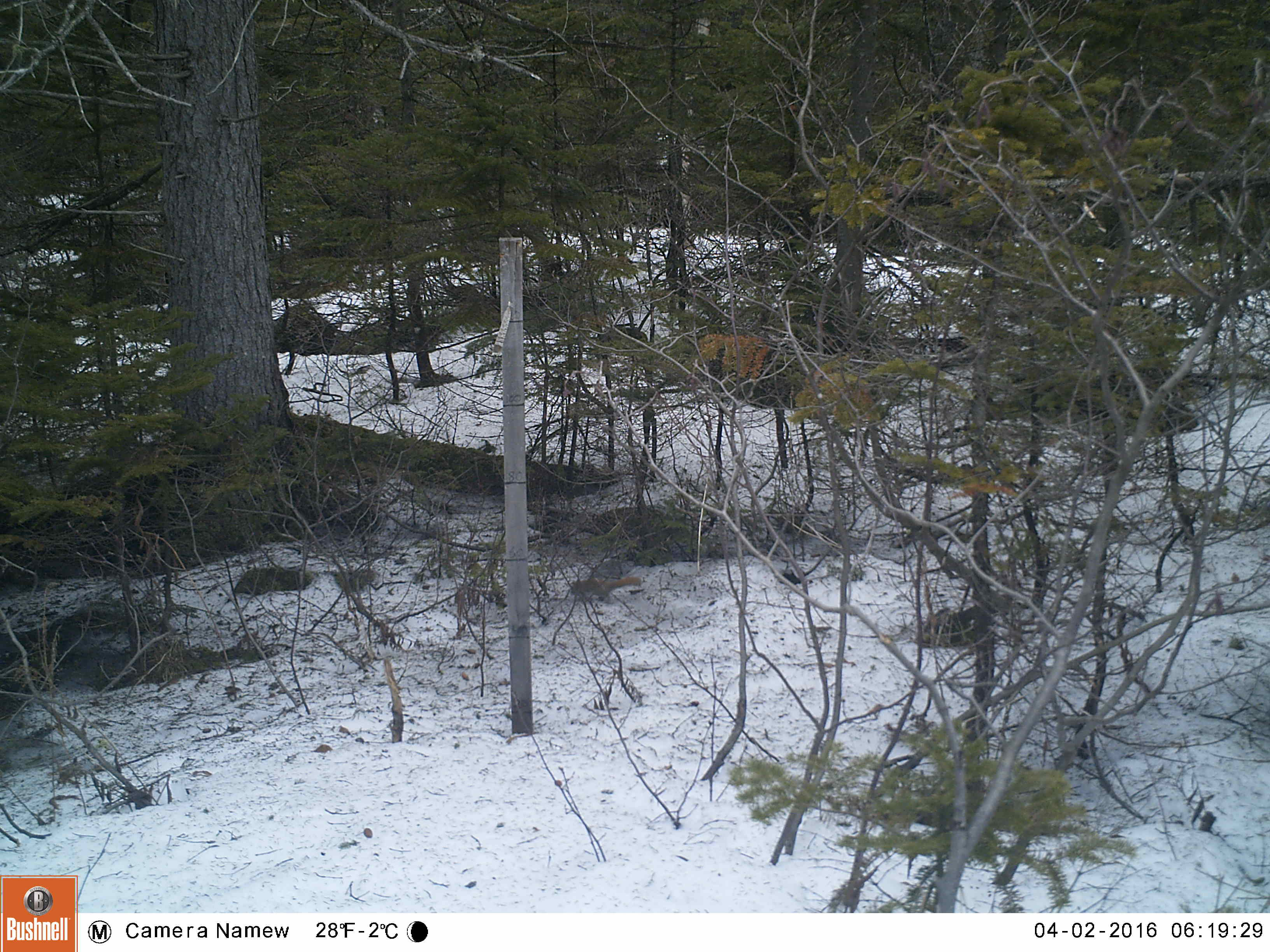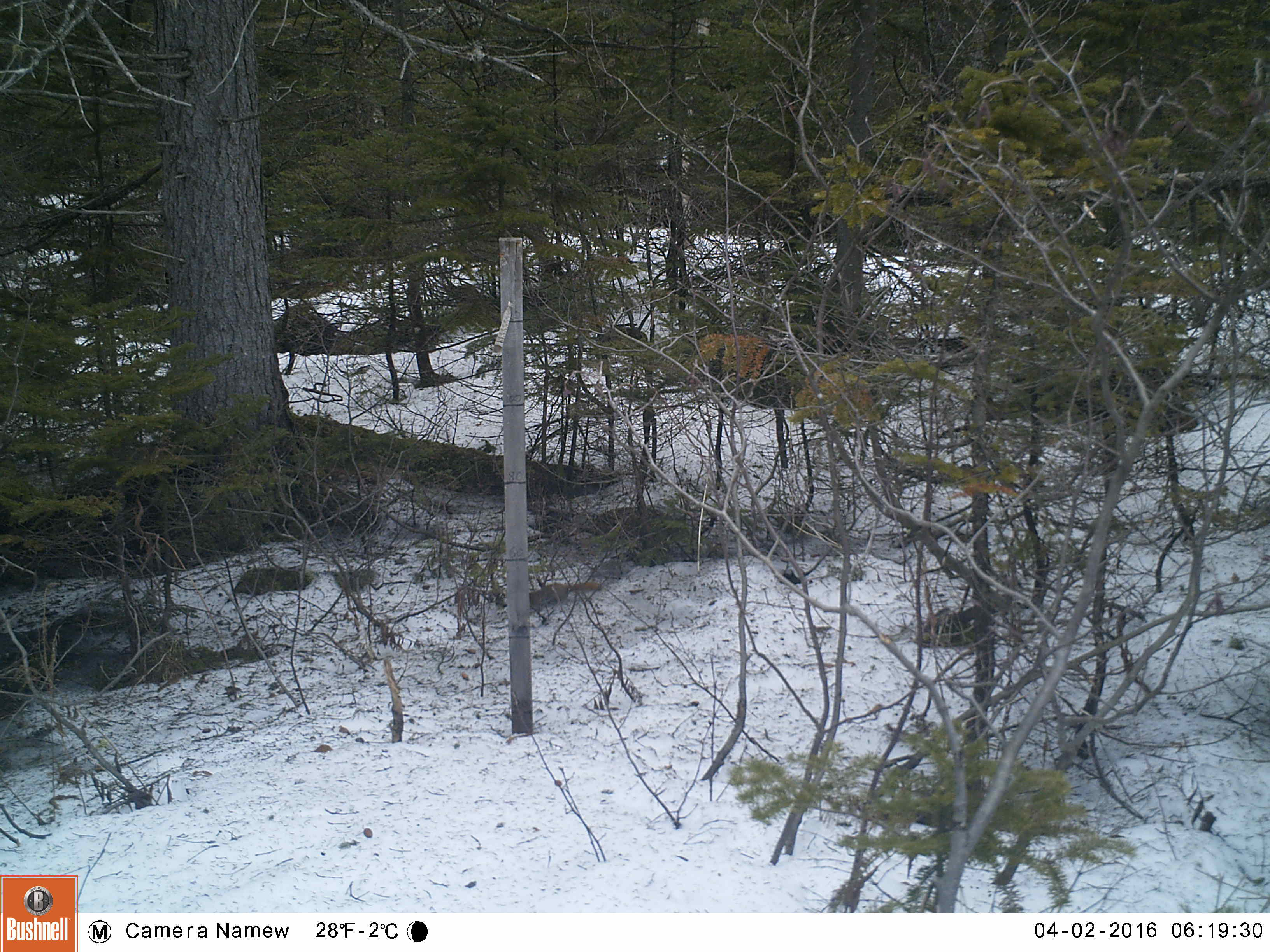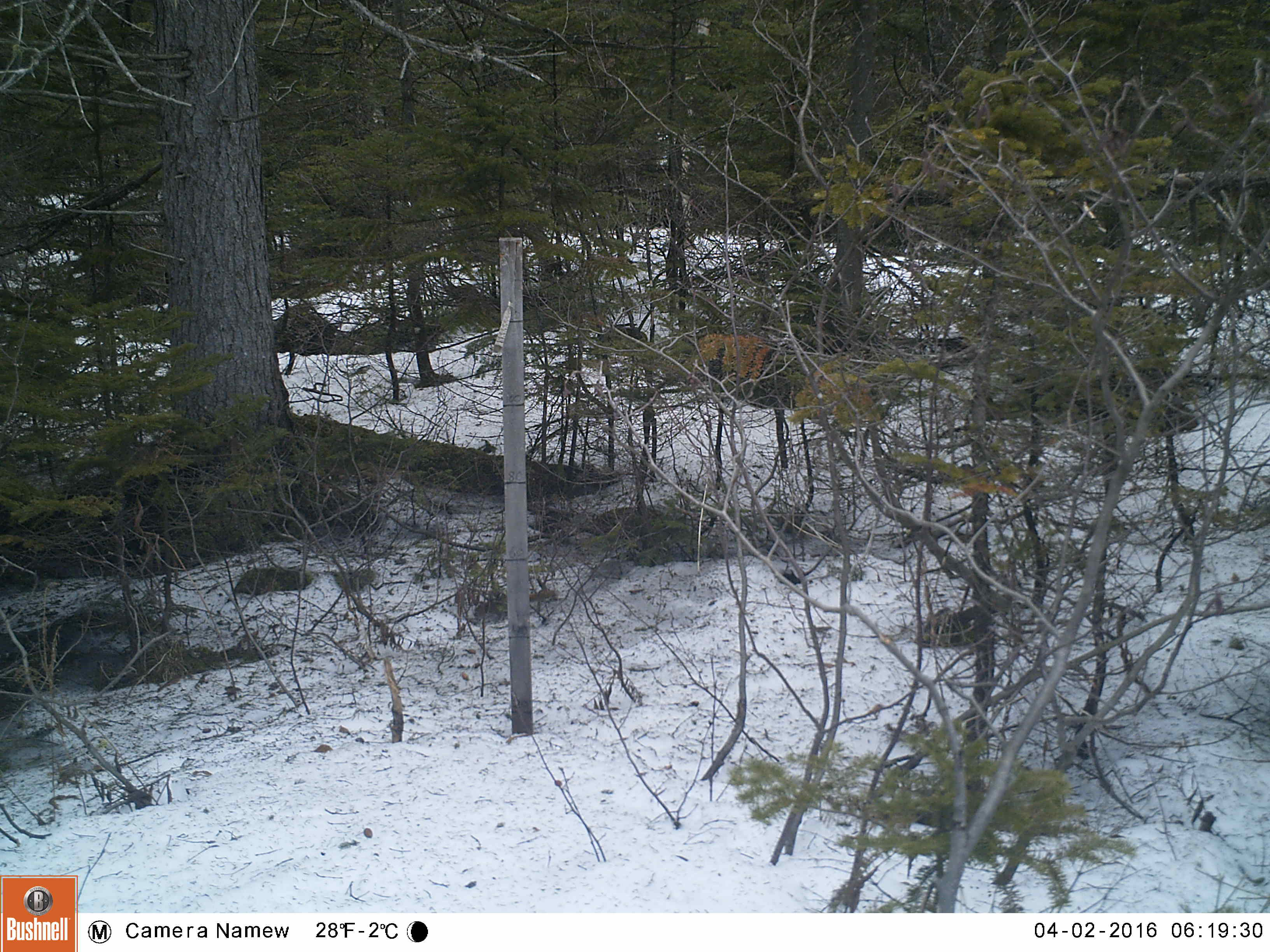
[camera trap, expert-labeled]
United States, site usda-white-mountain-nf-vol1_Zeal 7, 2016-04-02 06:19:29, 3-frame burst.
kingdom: Animalia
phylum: Chordata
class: Mammalia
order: Rodentia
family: Sciuridae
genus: Tamiasciurus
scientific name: Tamiasciurus hudsonicus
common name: red squirrel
Red squirrel (Tamiasciurus hudsonicus).